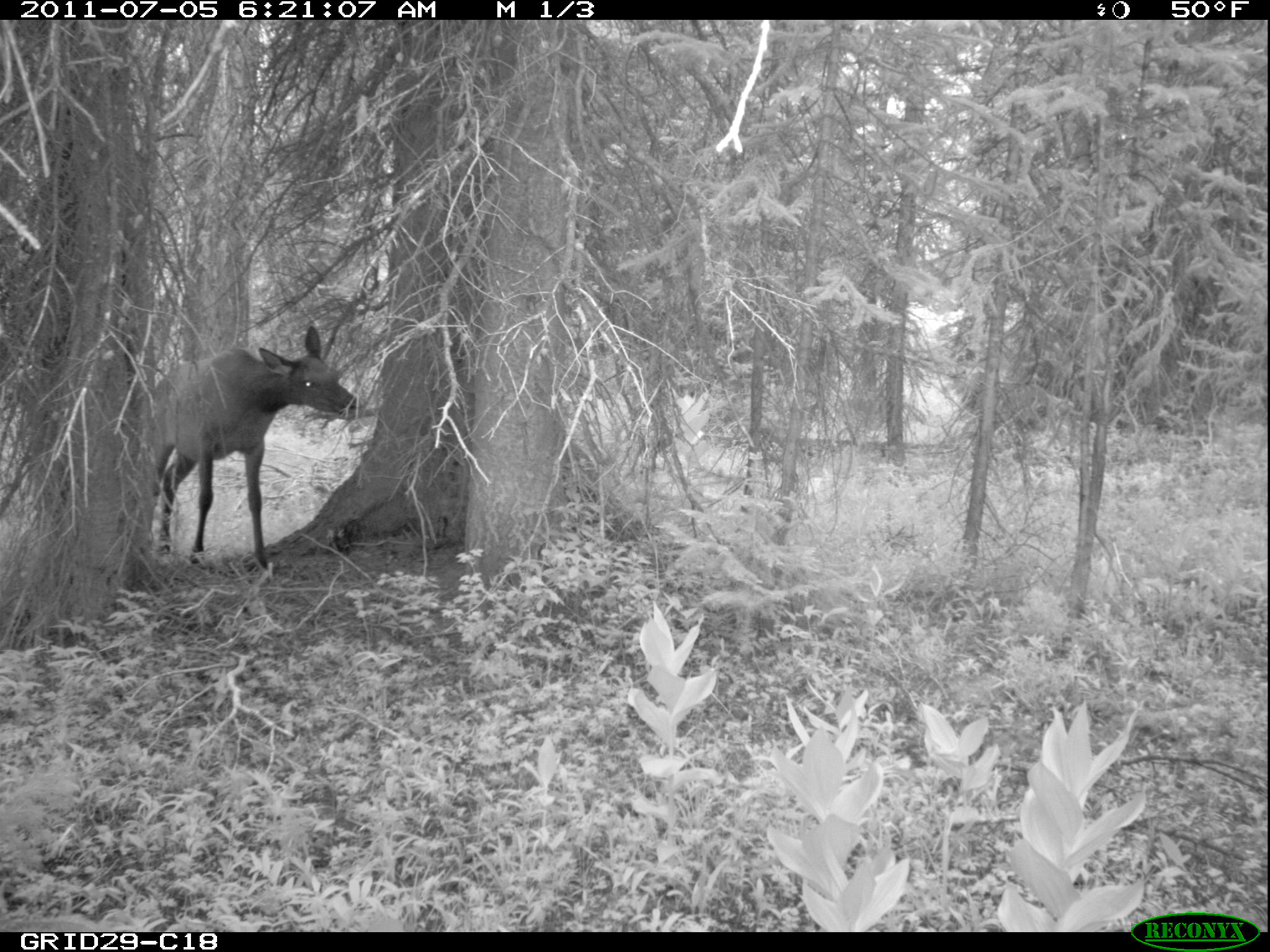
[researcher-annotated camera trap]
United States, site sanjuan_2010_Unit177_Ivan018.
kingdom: Animalia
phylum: Chordata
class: Mammalia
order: Artiodactyla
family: Cervidae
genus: Cervus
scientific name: Cervus elaphus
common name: red deer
Cervus elaphus (red deer).